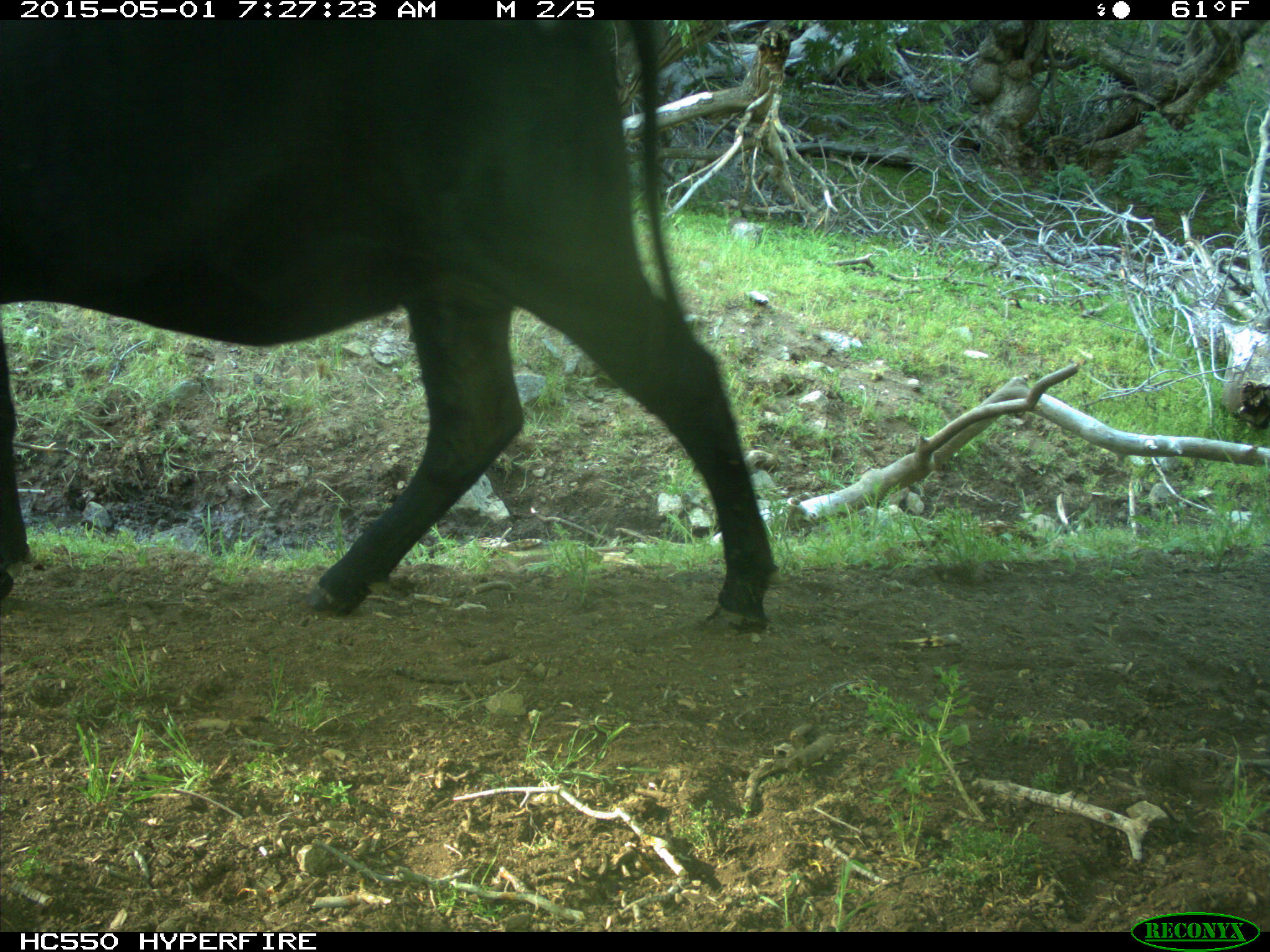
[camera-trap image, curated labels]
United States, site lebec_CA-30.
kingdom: Animalia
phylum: Chordata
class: Mammalia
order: Artiodactyla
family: Bovidae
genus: Bos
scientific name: Bos taurus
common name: domestic cow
Bos taurus (domestic cow).